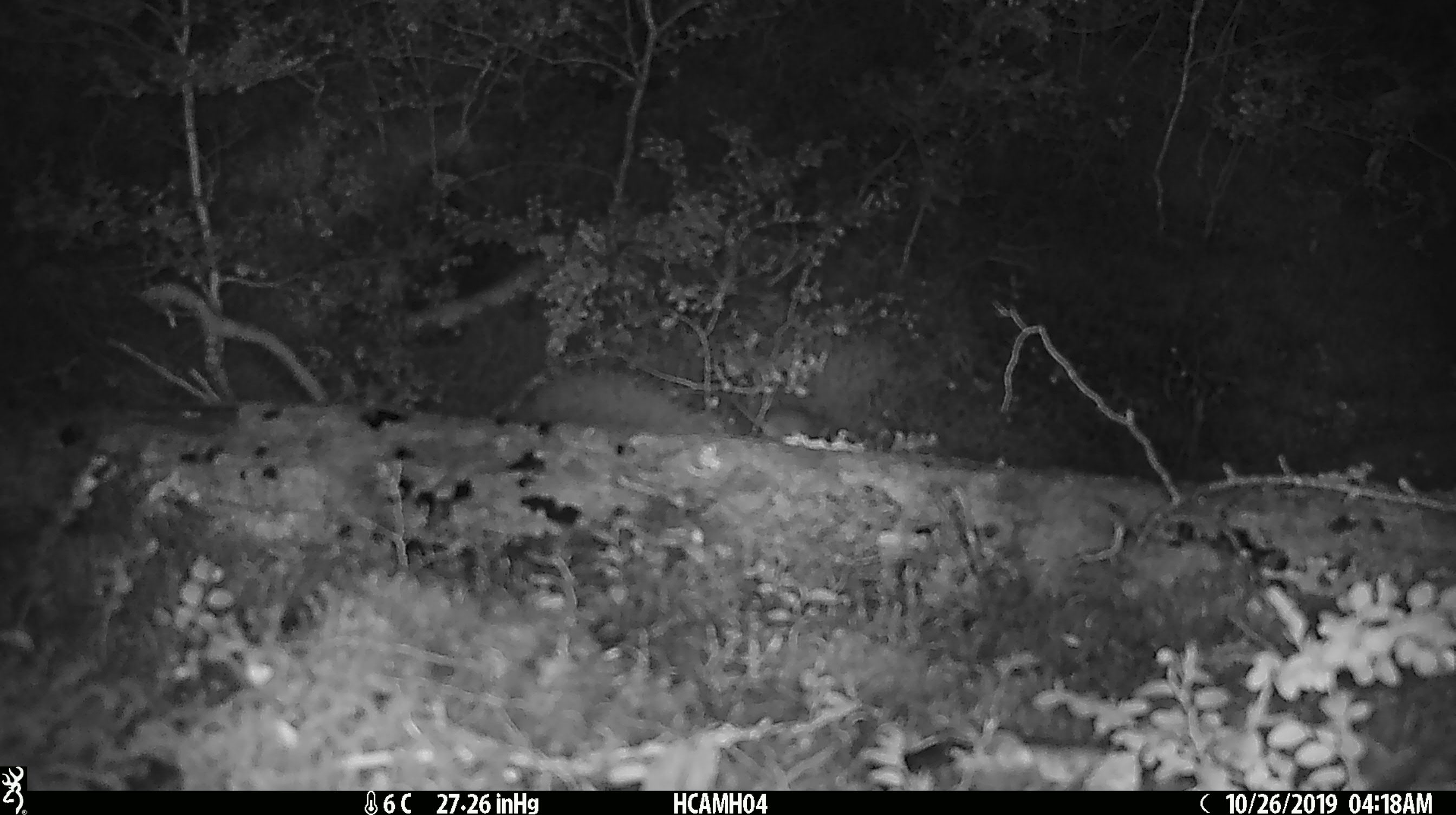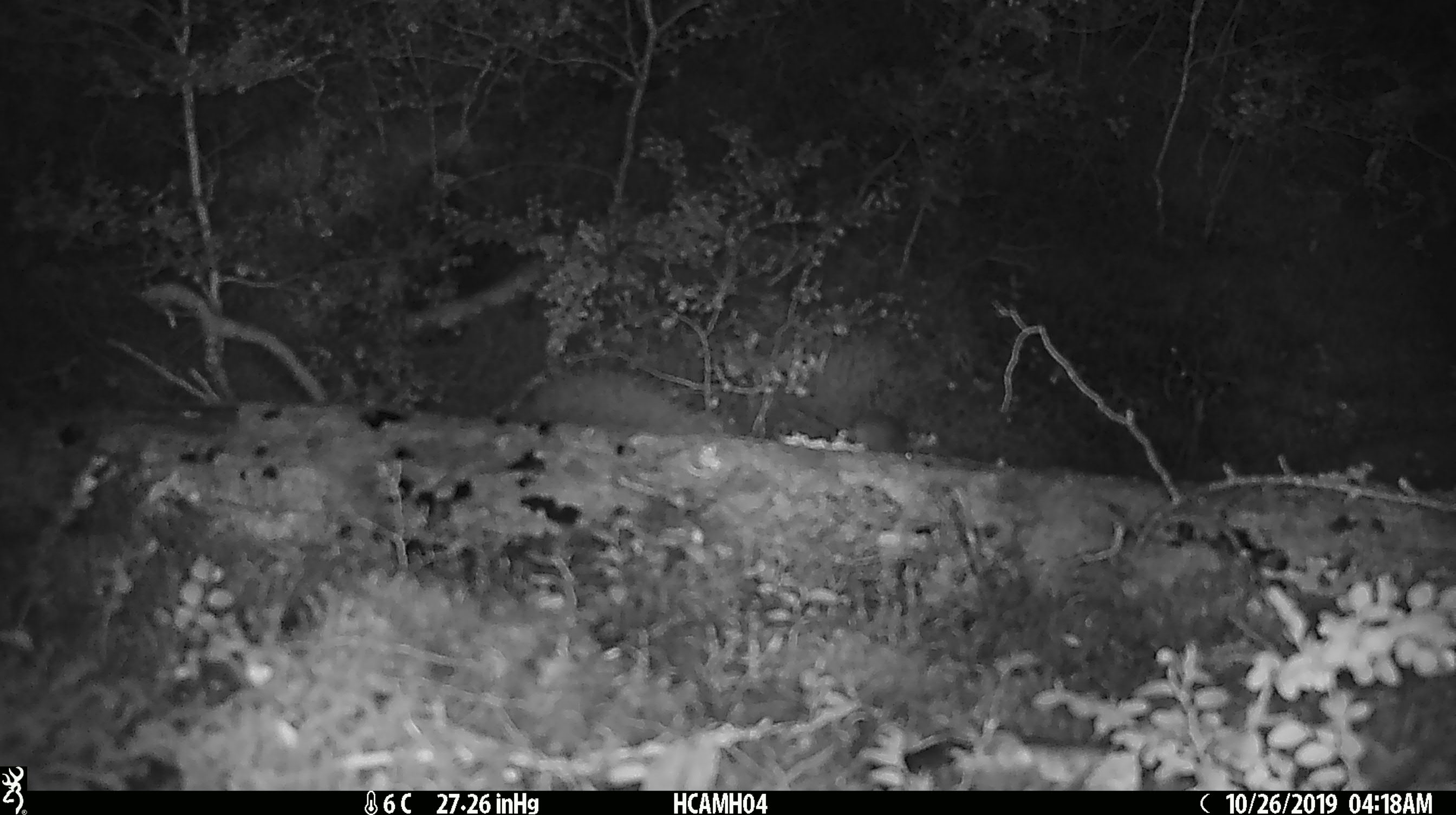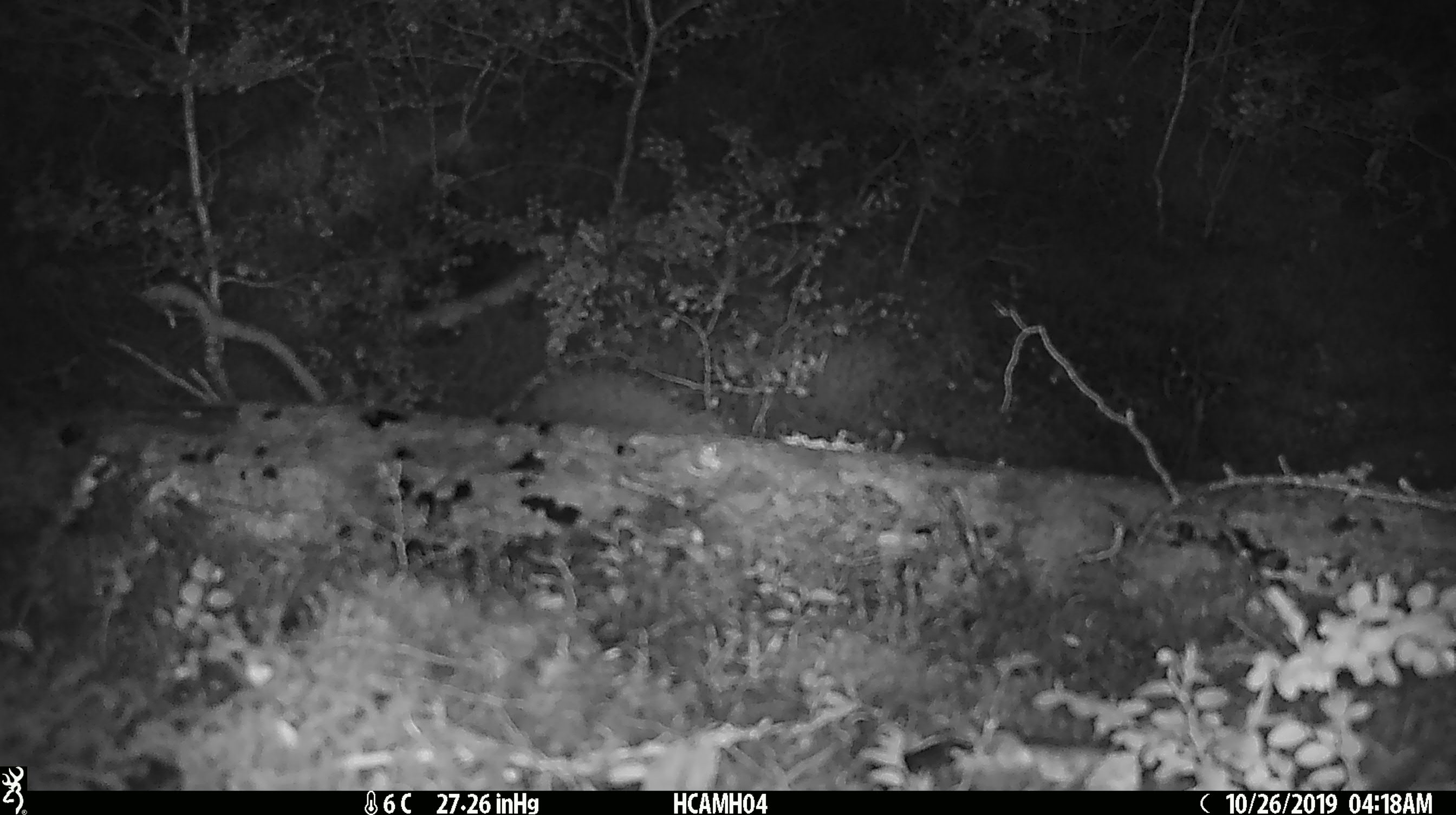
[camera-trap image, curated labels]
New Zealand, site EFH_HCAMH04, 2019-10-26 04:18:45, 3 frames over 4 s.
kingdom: Animalia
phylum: Chordata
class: Mammalia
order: Rodentia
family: Muridae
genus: Mus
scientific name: Mus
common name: mouse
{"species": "mouse (Mus)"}